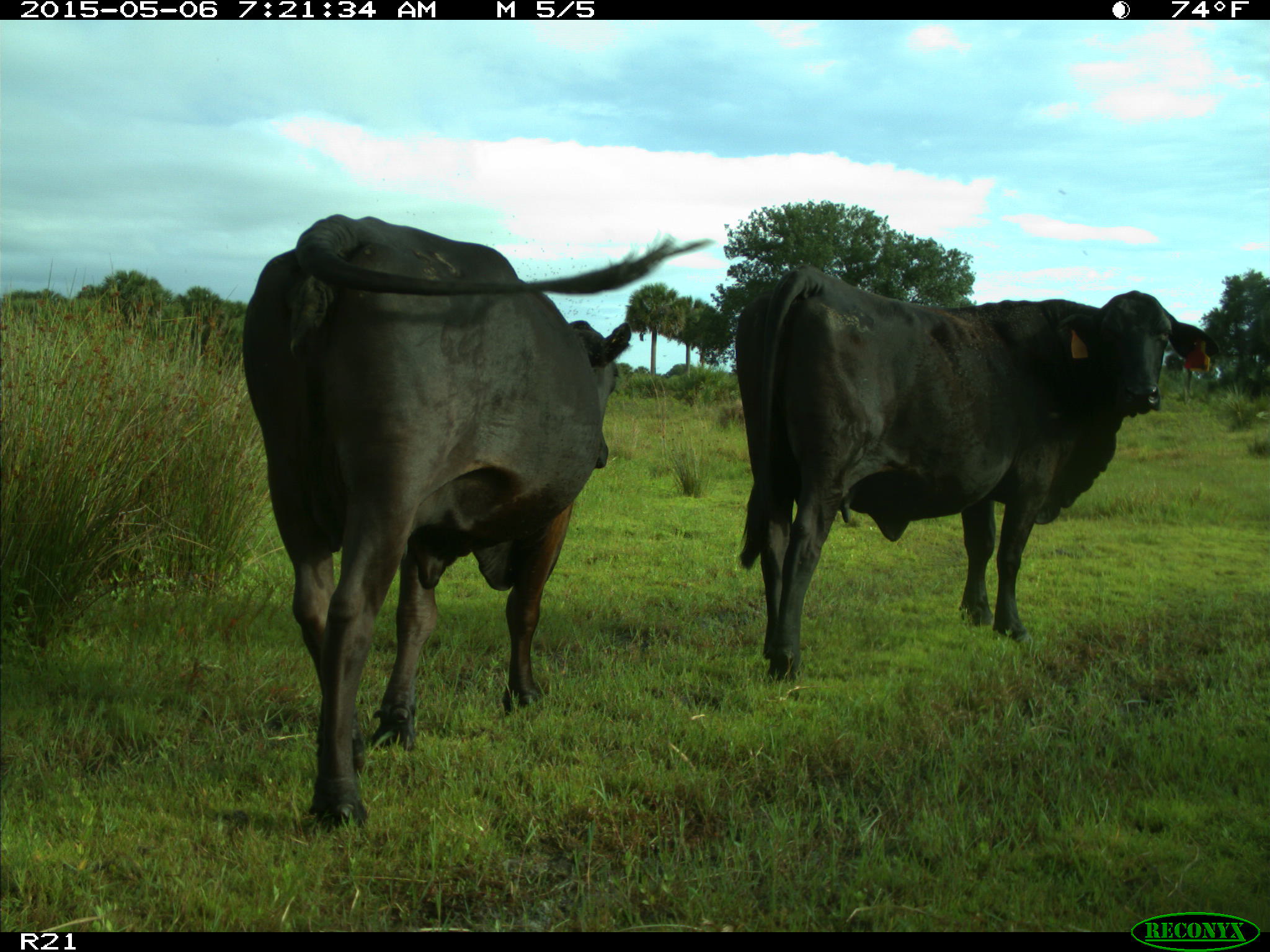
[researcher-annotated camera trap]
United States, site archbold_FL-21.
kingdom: Animalia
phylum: Chordata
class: Mammalia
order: Artiodactyla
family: Bovidae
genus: Bos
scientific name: Bos taurus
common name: domestic cow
Bos taurus (domestic cow).